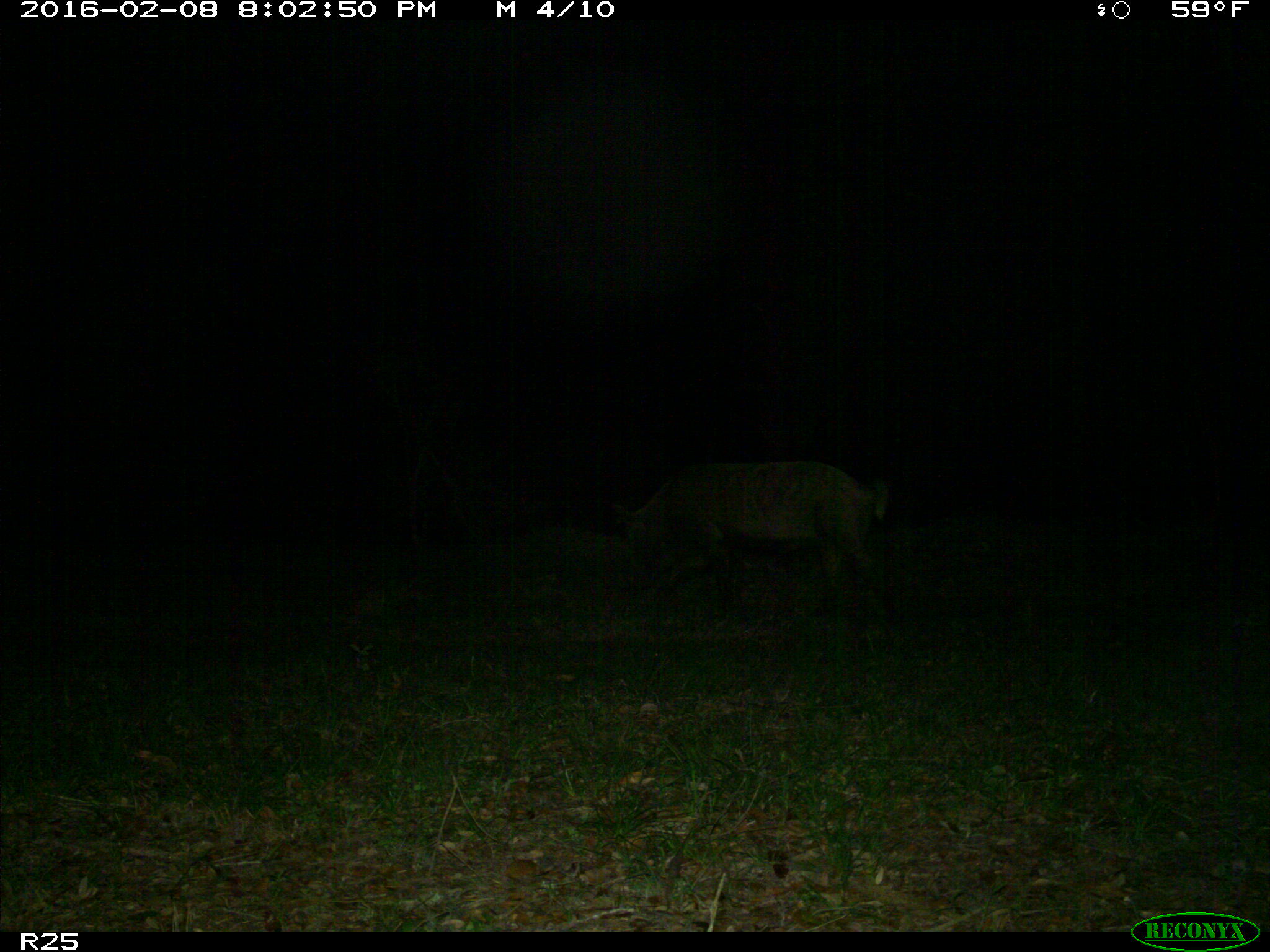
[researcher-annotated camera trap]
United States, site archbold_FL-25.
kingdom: Animalia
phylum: Chordata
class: Mammalia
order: Artiodactyla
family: Suidae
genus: Sus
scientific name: Sus scrofa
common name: wild boar